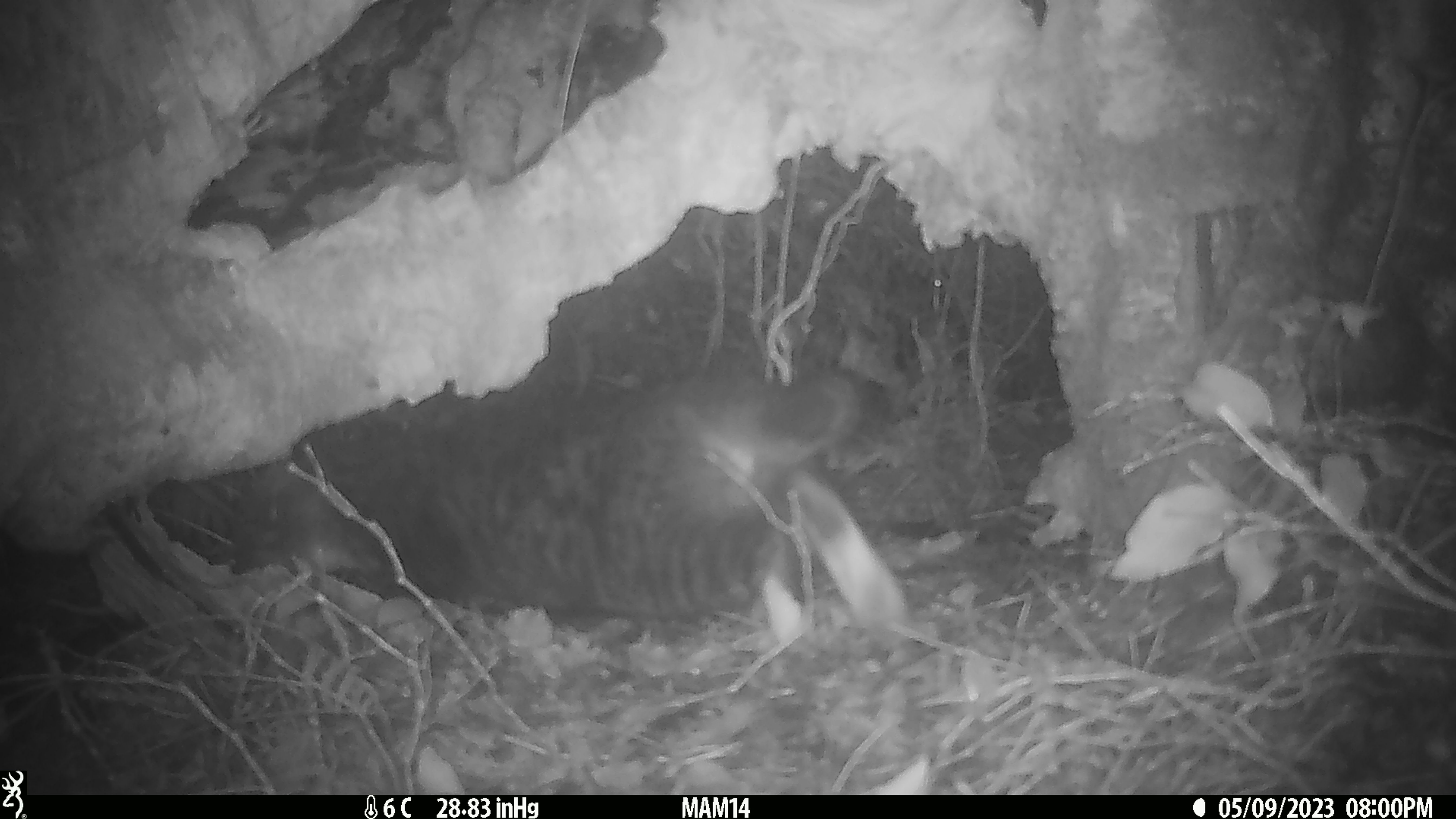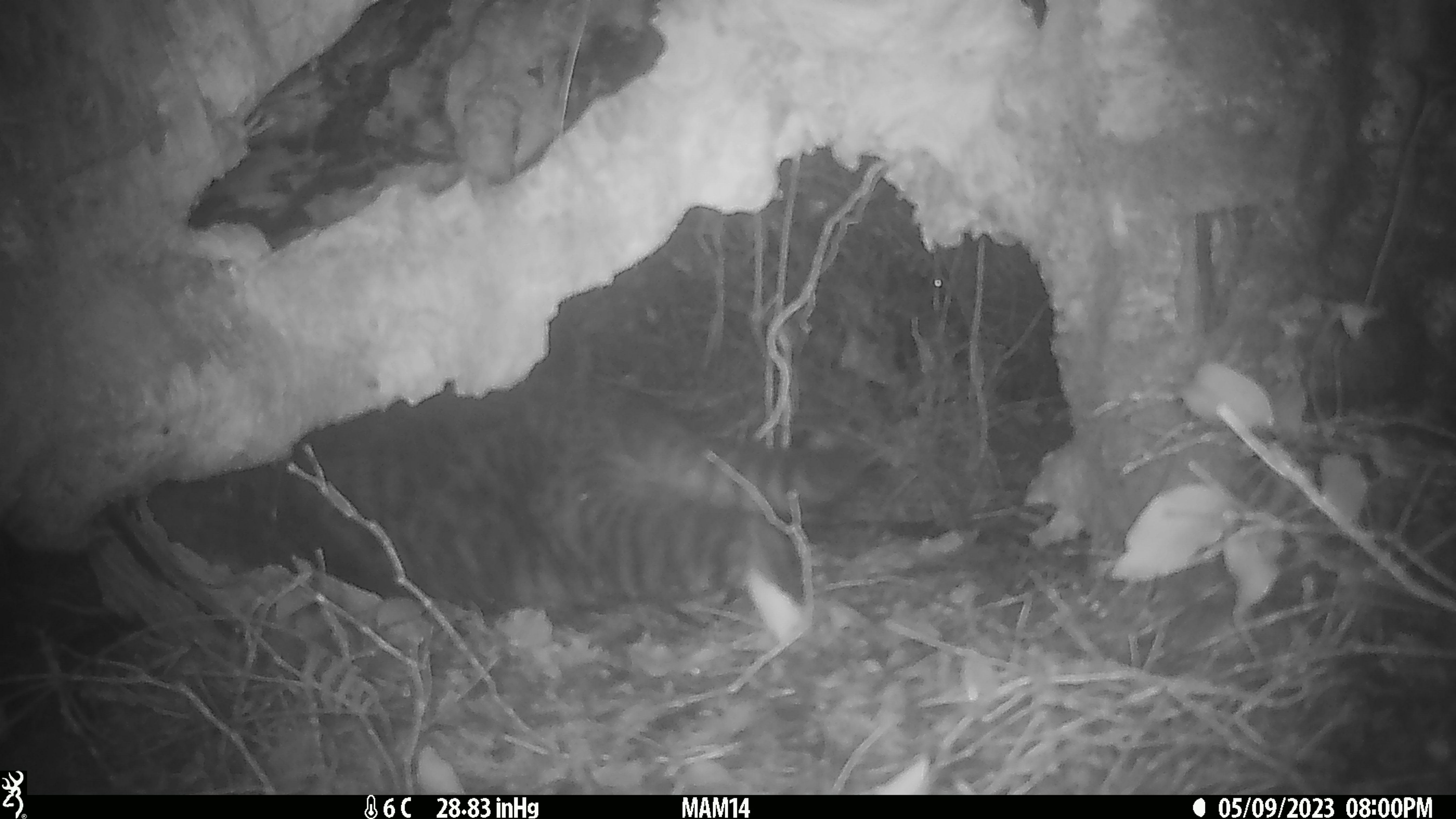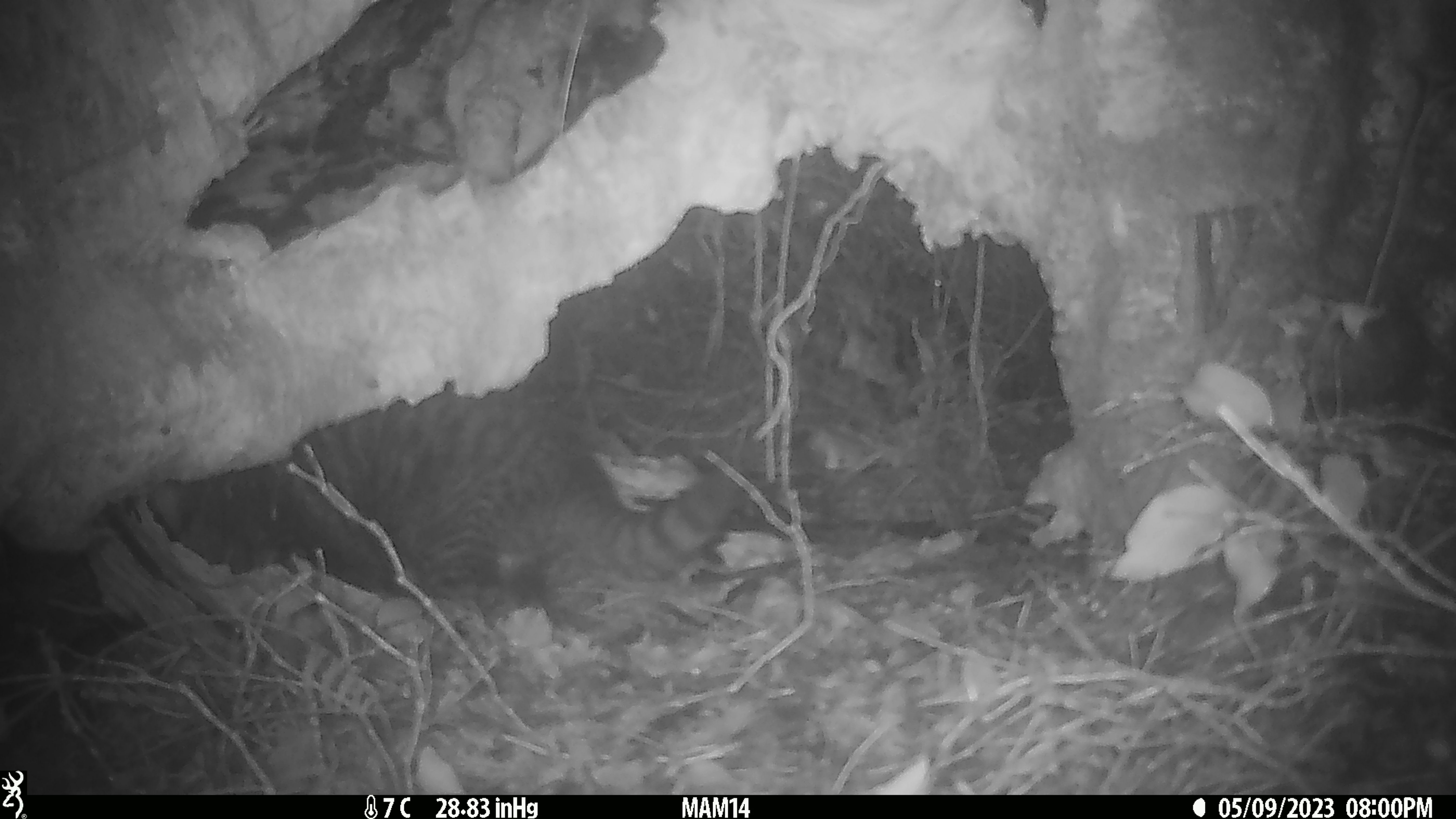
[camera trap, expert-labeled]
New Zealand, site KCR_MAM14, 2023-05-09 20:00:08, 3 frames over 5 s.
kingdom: Animalia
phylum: Chordata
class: Mammalia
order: Carnivora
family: Felidae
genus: Felis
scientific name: Felis catus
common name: domestic cat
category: cat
Cat (domestic cat) (Felis catus).